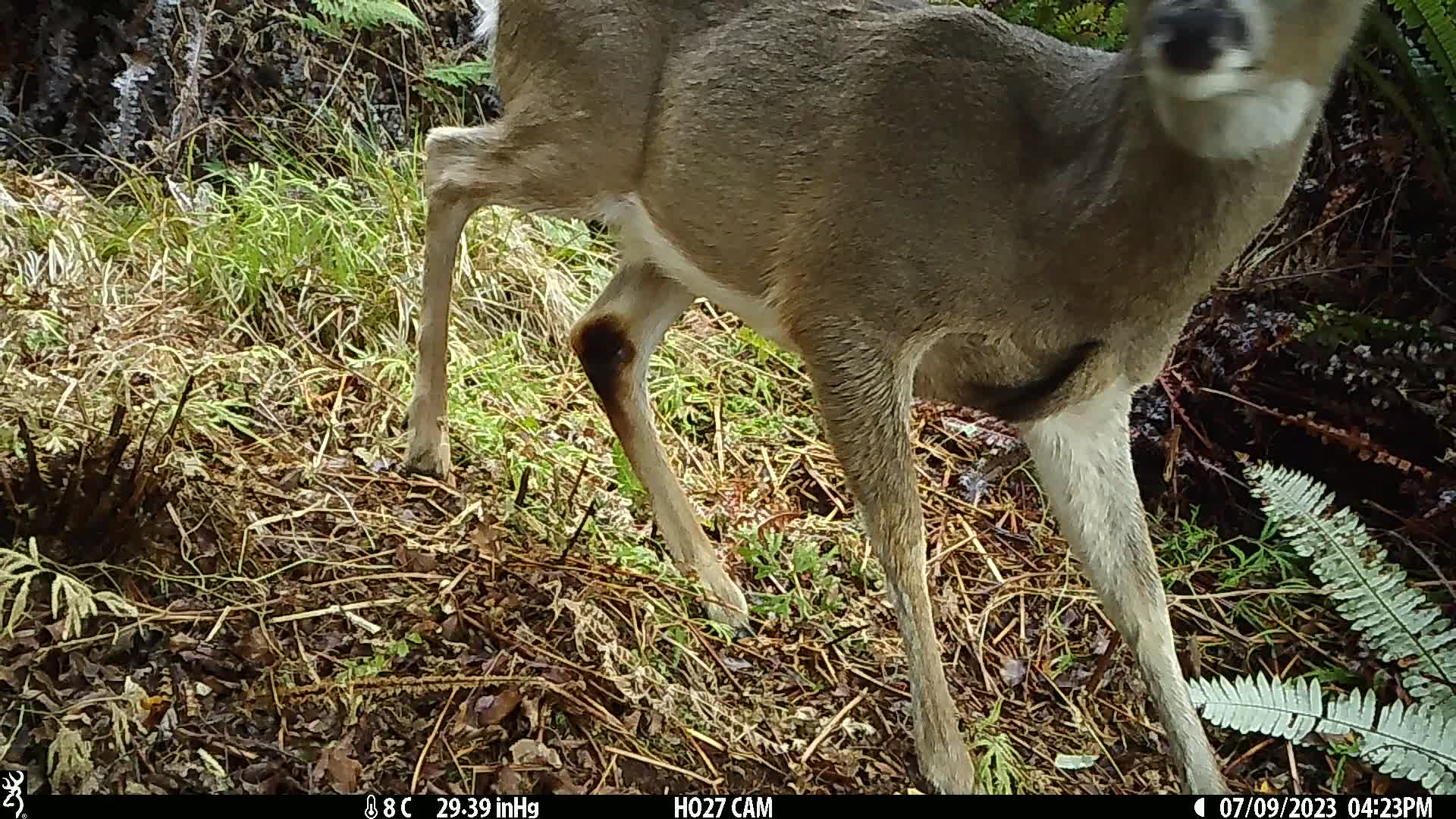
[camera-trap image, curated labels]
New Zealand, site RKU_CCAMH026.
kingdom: Animalia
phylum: Chordata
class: Mammalia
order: Artiodactyla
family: Cervidae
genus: Odocoileus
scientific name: Odocoileus virginianus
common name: white-tailed deer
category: white tailed deer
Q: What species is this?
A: White tailed deer (white-tailed deer) (Odocoileus virginianus).